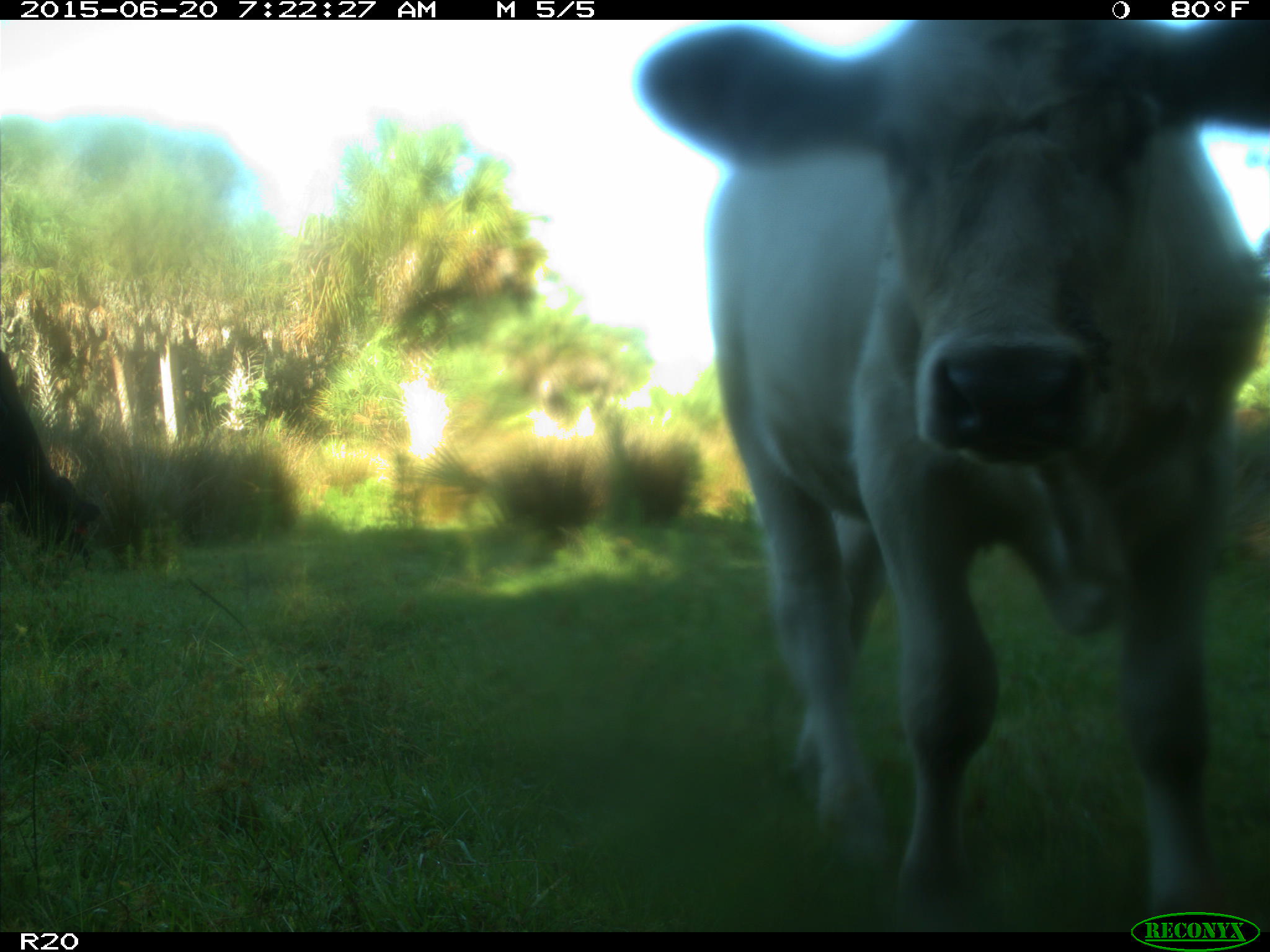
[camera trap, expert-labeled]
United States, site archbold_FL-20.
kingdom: Animalia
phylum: Chordata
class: Mammalia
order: Artiodactyla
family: Bovidae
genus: Bos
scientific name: Bos taurus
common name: domestic cow